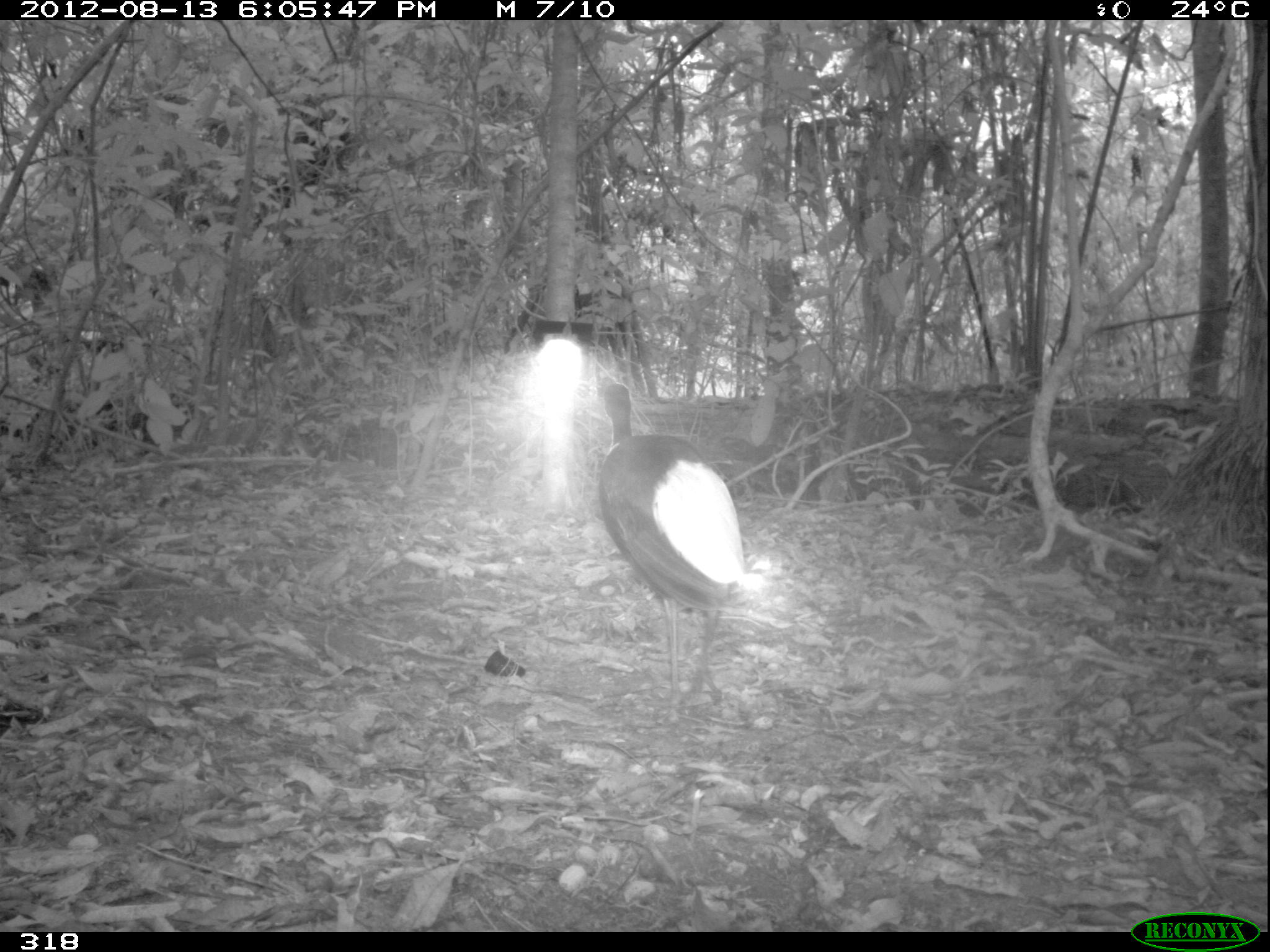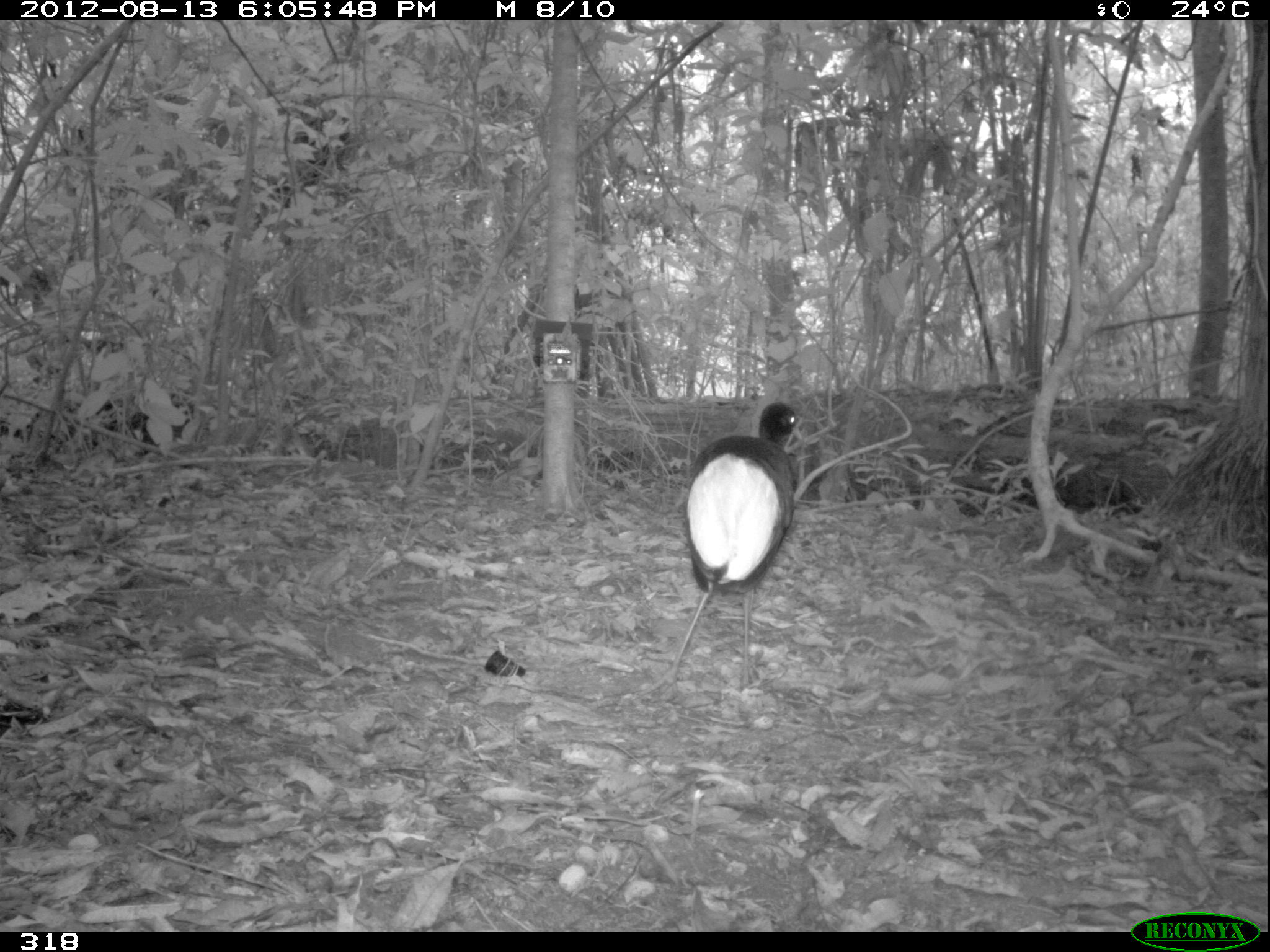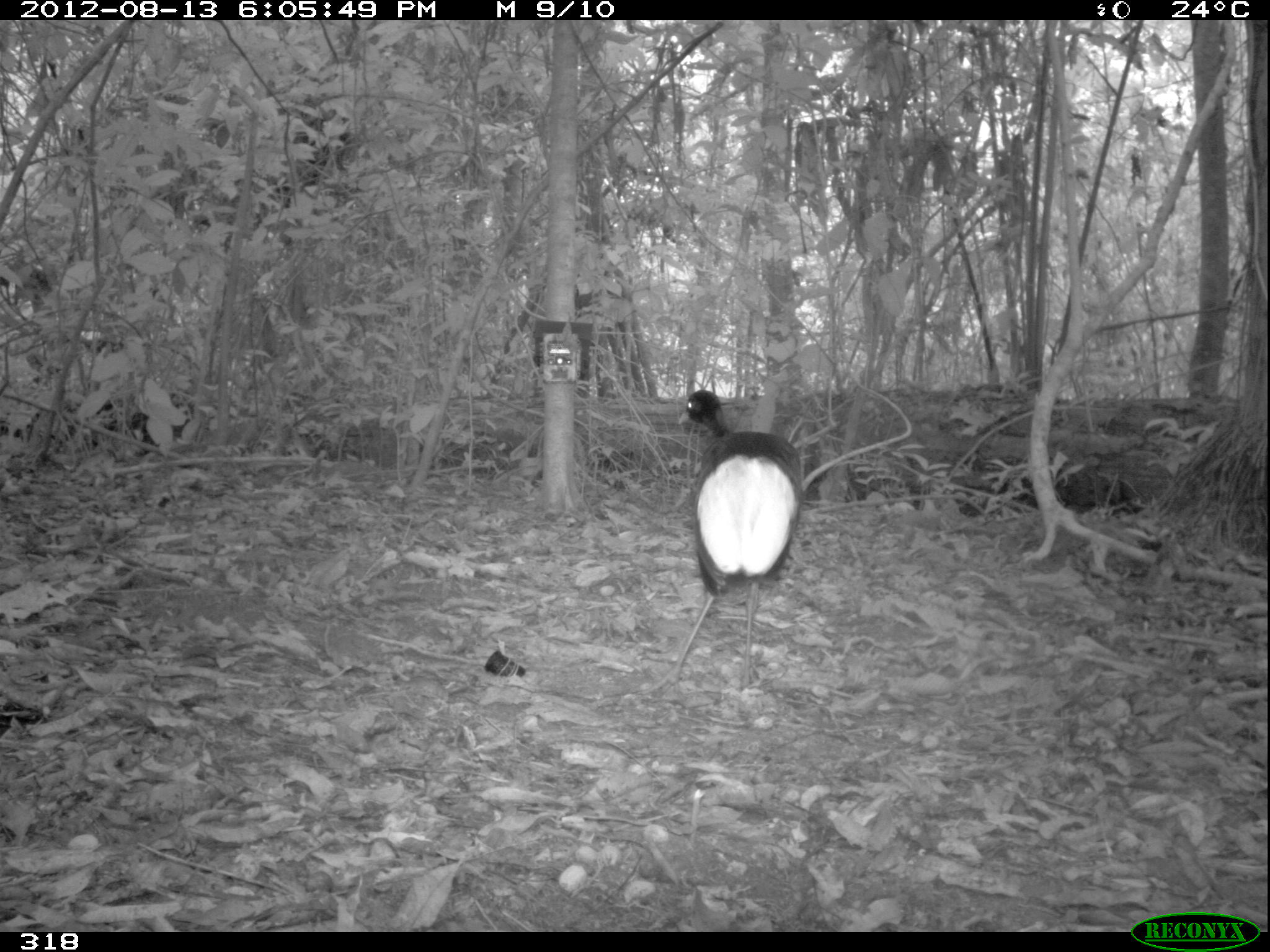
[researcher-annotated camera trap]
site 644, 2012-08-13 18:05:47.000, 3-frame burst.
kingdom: Animalia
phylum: Chordata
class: Aves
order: Gruiformes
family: Psophiidae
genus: Psophia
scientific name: Psophia leucoptera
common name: pale-winged trumpeter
Psophia leucoptera (pale-winged trumpeter).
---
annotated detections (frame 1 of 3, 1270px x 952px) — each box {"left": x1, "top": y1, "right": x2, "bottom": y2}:
psophia leucoptera: {"left": 595, "top": 381, "right": 744, "bottom": 722}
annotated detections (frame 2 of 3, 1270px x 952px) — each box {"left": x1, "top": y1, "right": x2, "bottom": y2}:
psophia leucoptera: {"left": 630, "top": 401, "right": 797, "bottom": 701}